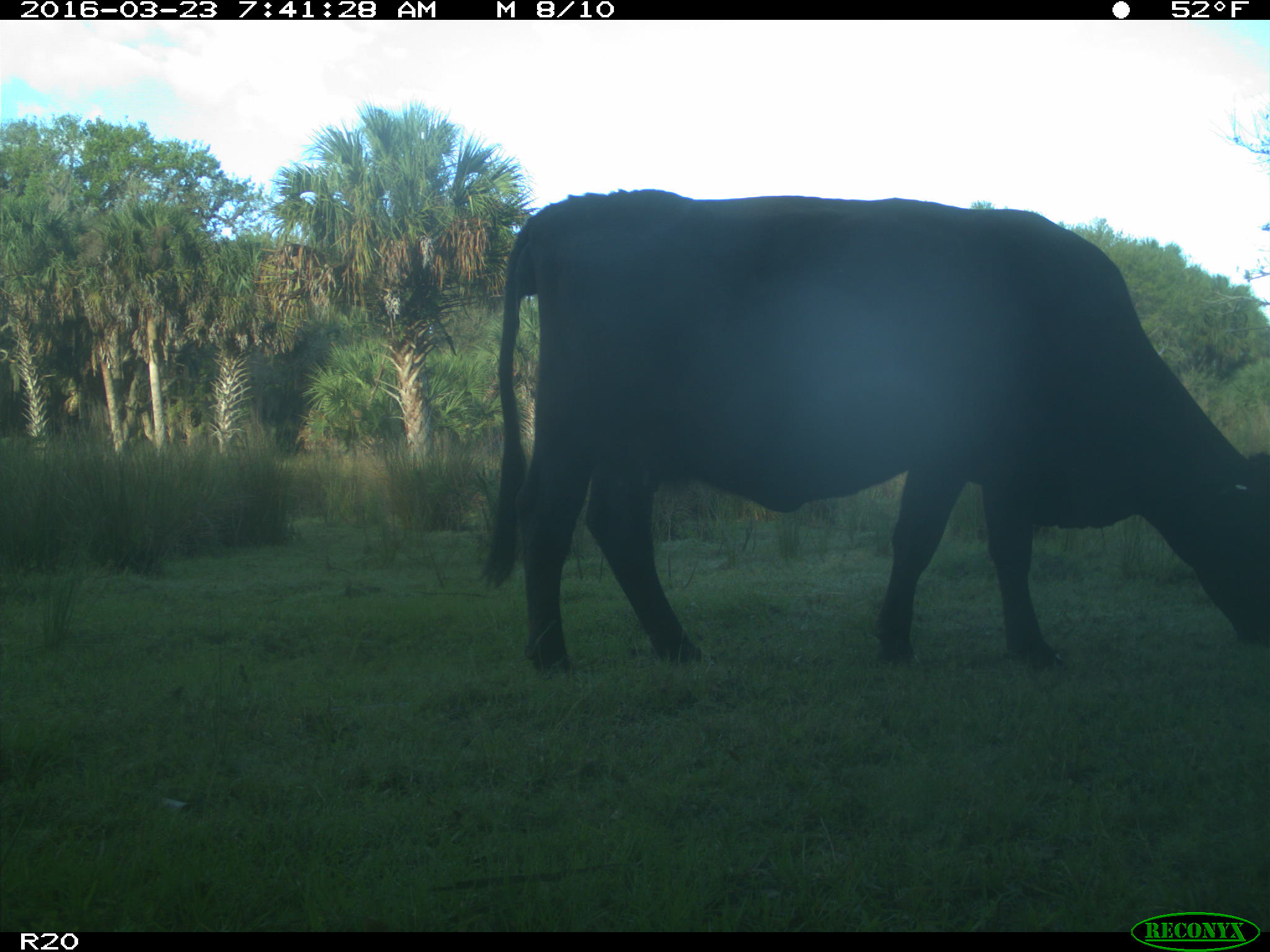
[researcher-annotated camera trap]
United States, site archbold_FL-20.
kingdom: Animalia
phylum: Chordata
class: Mammalia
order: Artiodactyla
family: Bovidae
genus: Bos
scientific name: Bos taurus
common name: domestic cow